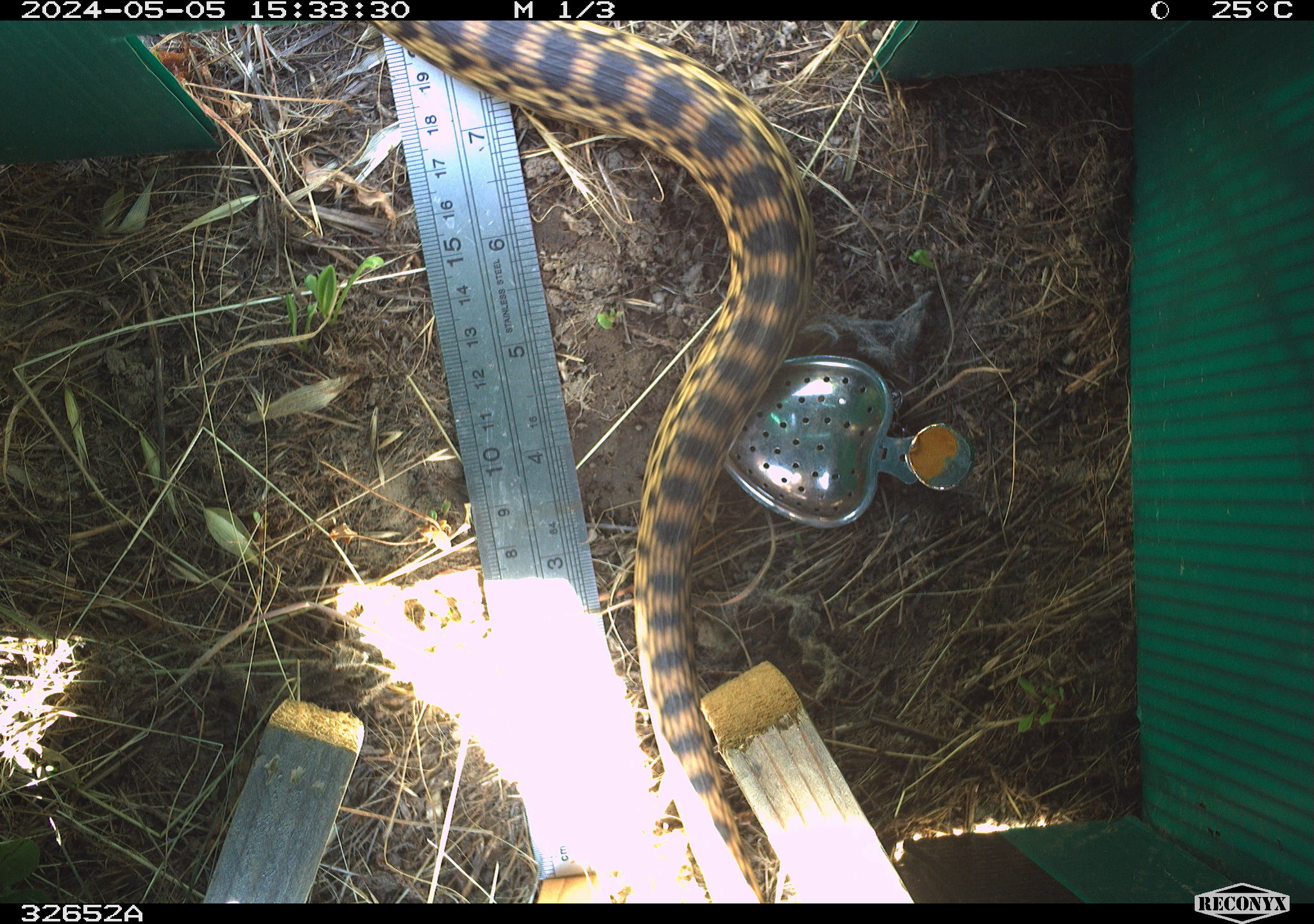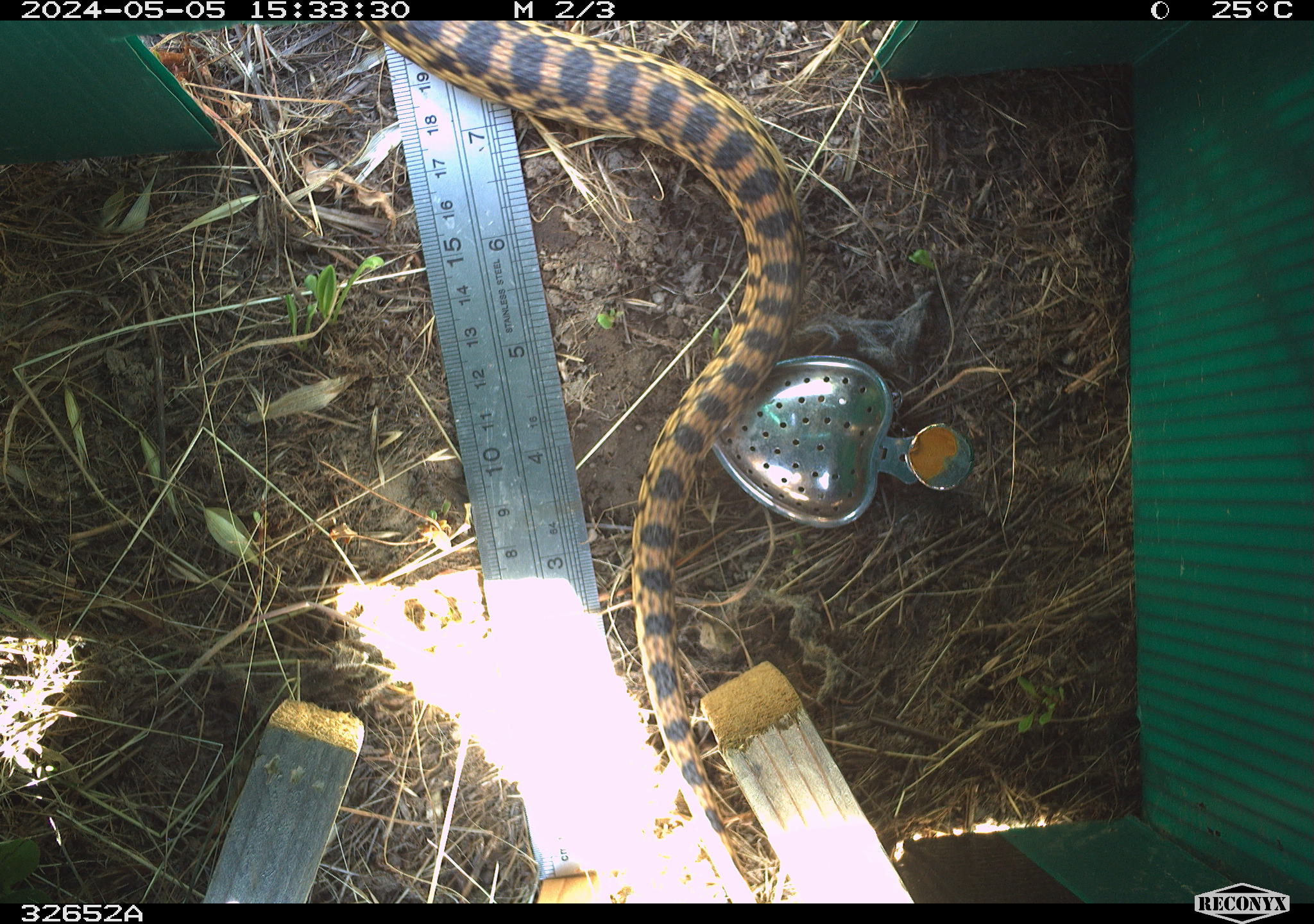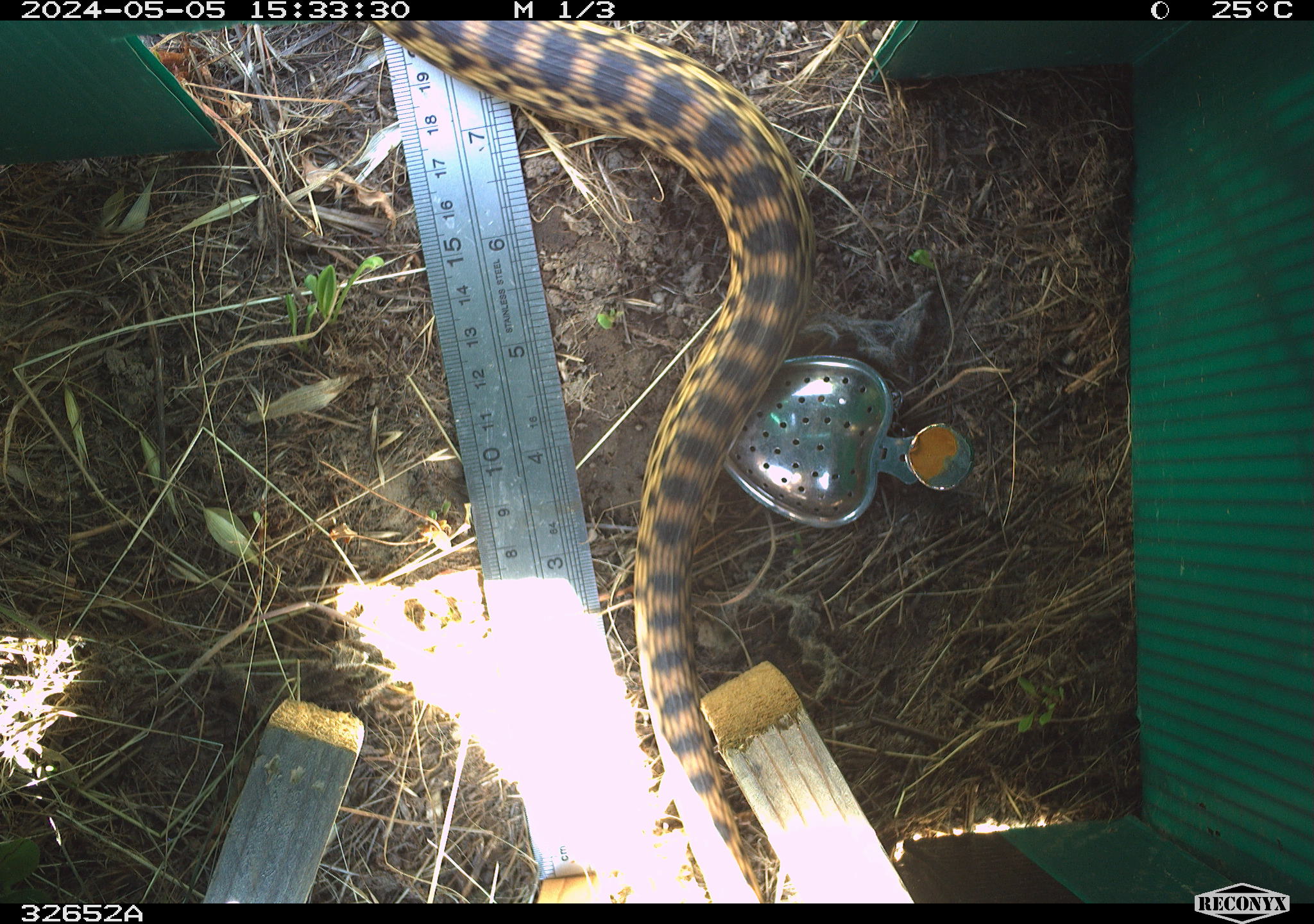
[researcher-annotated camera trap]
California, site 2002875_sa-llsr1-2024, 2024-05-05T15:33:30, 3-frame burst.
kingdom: Animalia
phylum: Chordata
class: Reptilia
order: Squamata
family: Colubridae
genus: Pituophis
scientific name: Pituophis catenifer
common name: gophersnake